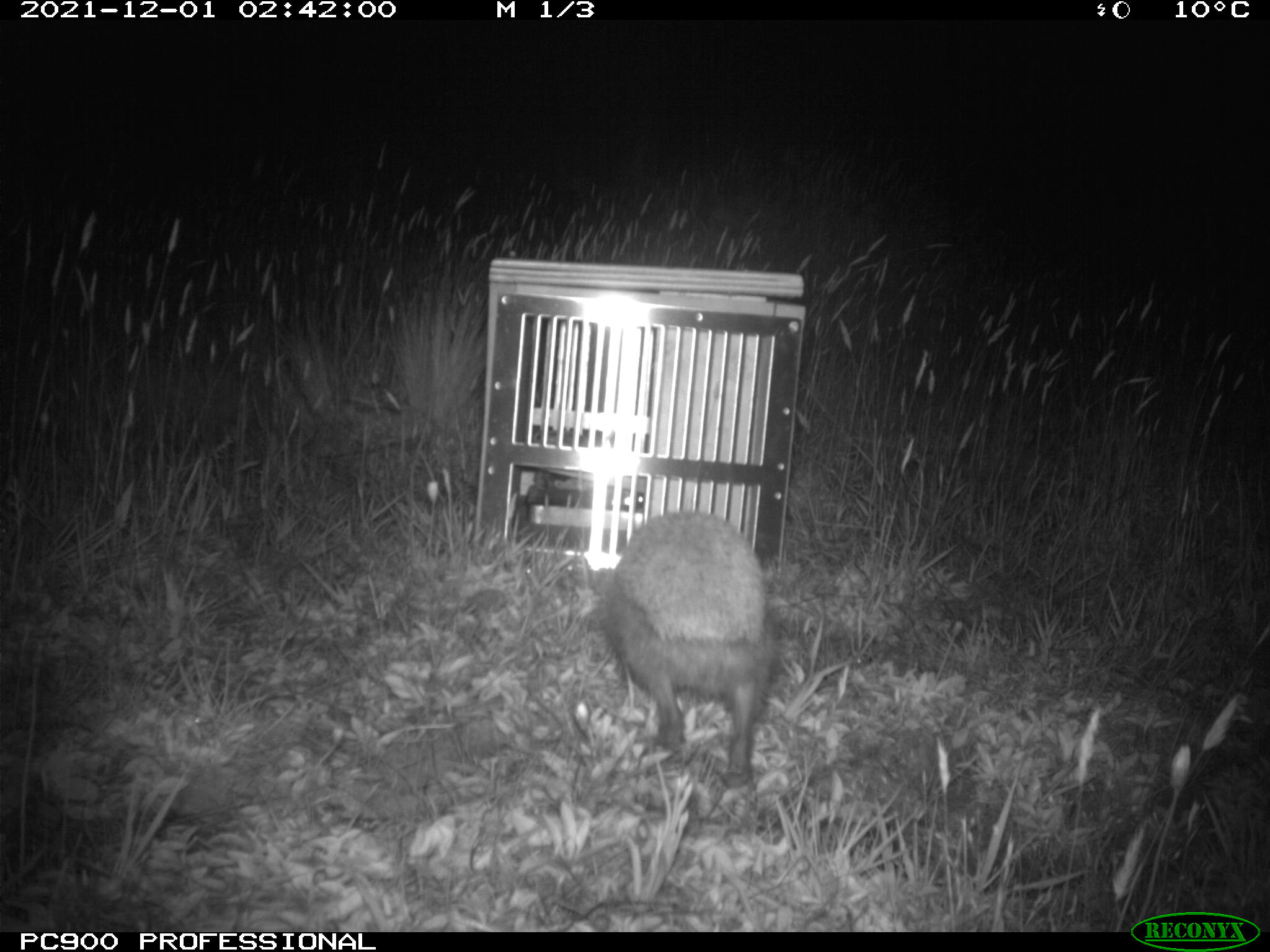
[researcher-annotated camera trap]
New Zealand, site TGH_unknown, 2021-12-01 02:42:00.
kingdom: Animalia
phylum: Chordata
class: Mammalia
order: Eulipotyphla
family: Erinaceidae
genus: Erinaceus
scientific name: Erinaceus europaeus europaeus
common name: european hedgehog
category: hedgehog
Hedgehog (european hedgehog) (Erinaceus europaeus europaeus).